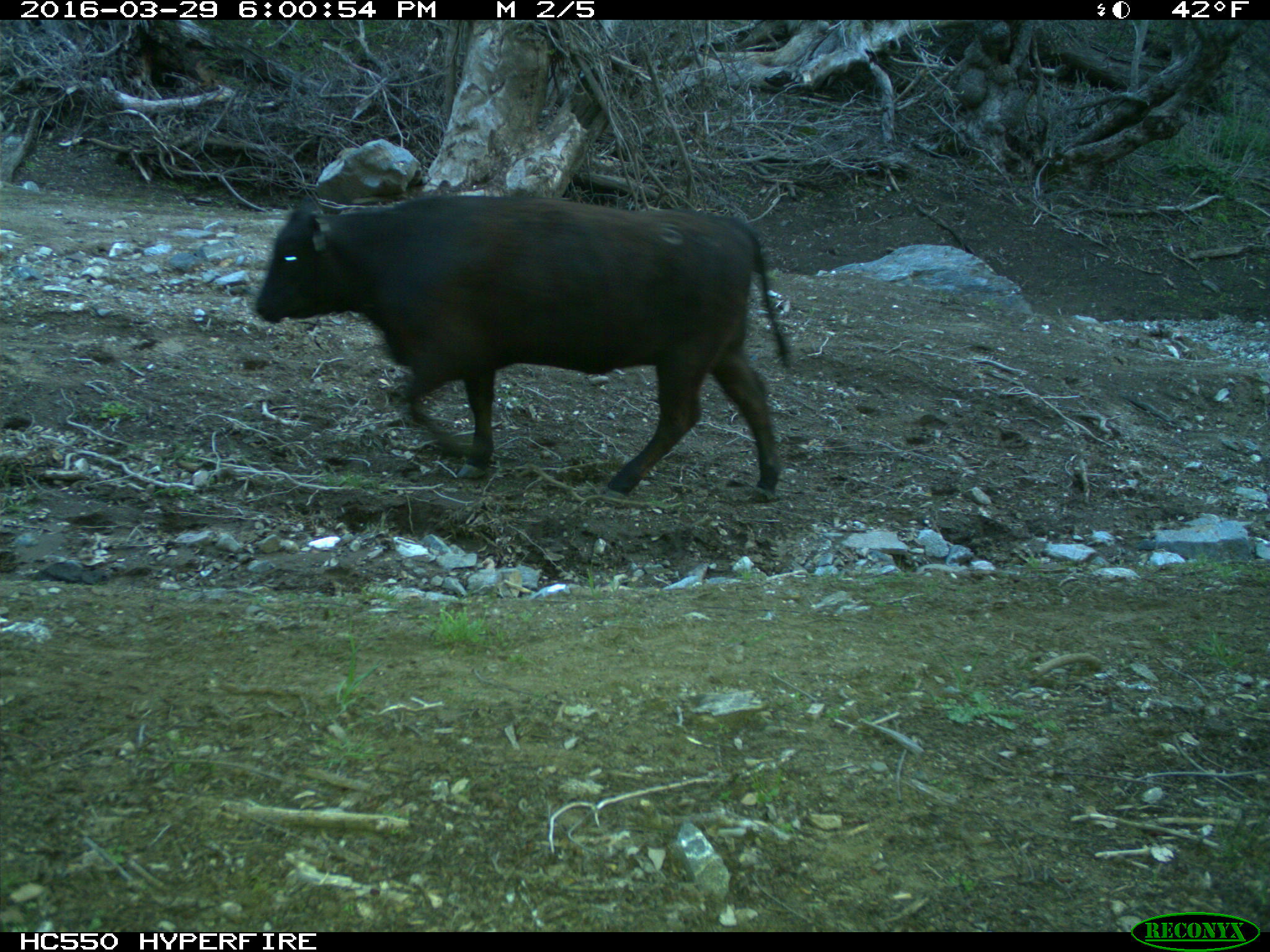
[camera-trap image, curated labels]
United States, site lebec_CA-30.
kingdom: Animalia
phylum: Chordata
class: Mammalia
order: Artiodactyla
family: Bovidae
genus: Bos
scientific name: Bos taurus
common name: domestic cow